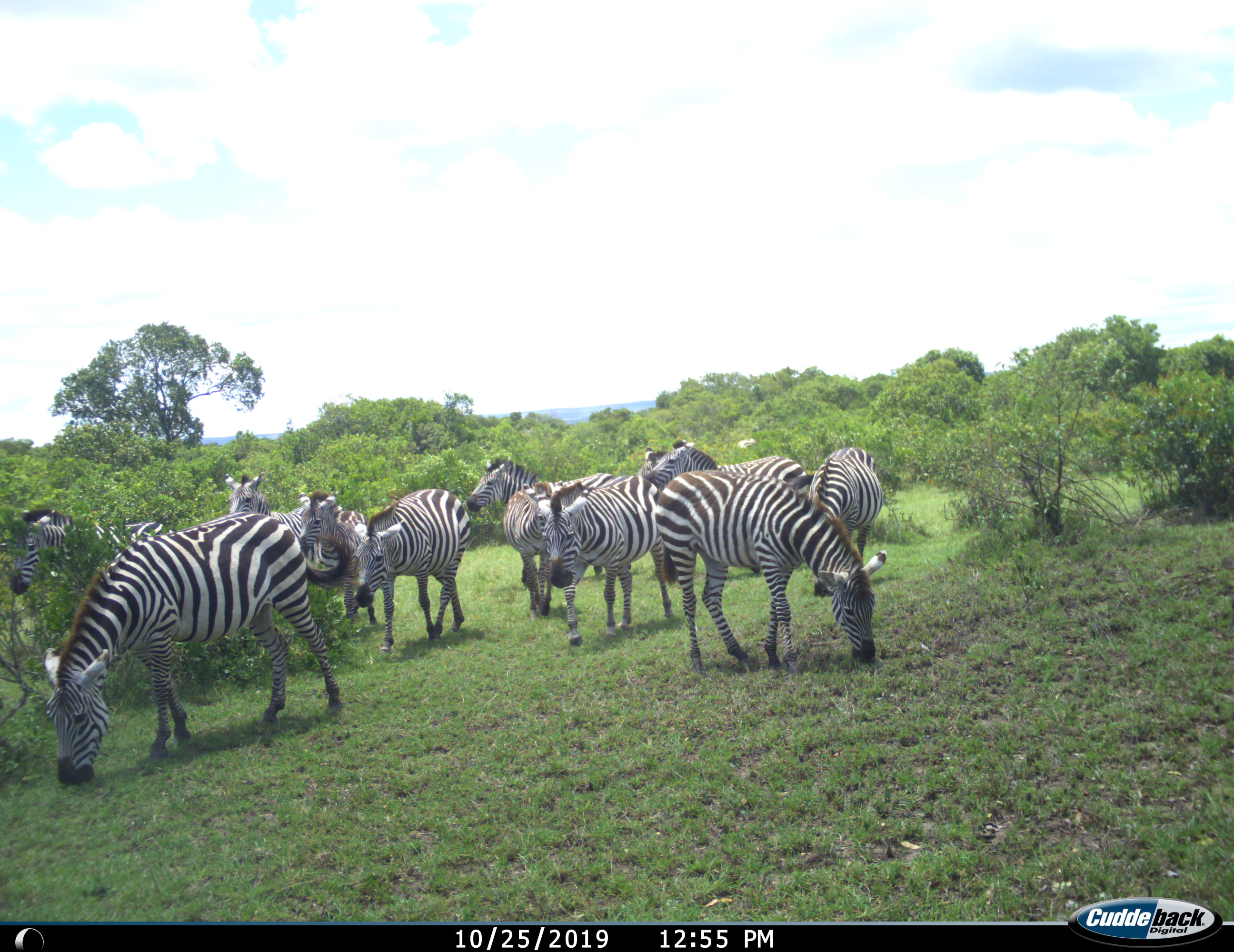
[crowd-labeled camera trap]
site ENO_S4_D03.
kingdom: Animalia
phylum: Chordata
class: Mammalia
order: Perissodactyla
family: Equidae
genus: Equus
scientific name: Equus quagga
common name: plains zebra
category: zebraplains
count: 11-50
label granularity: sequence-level